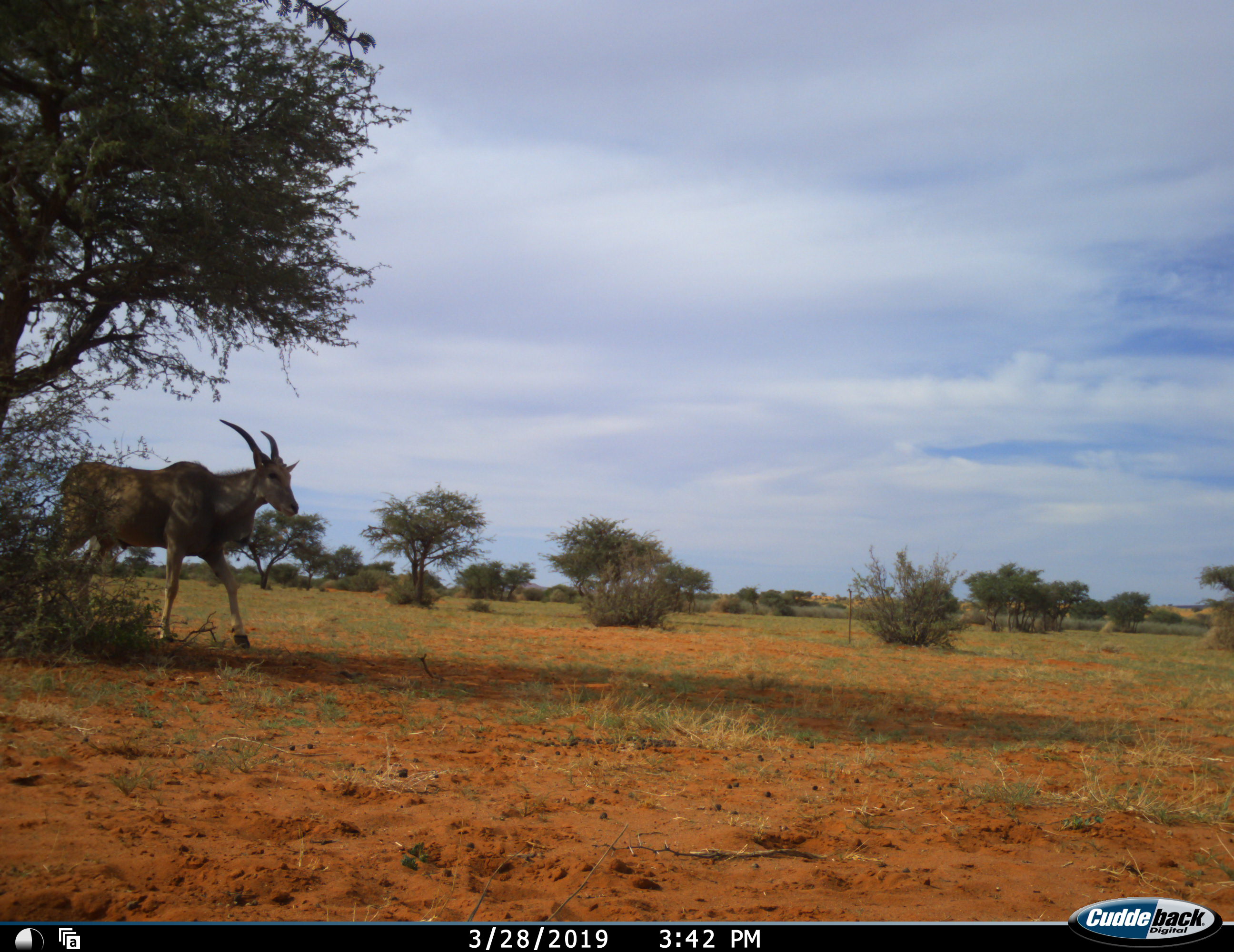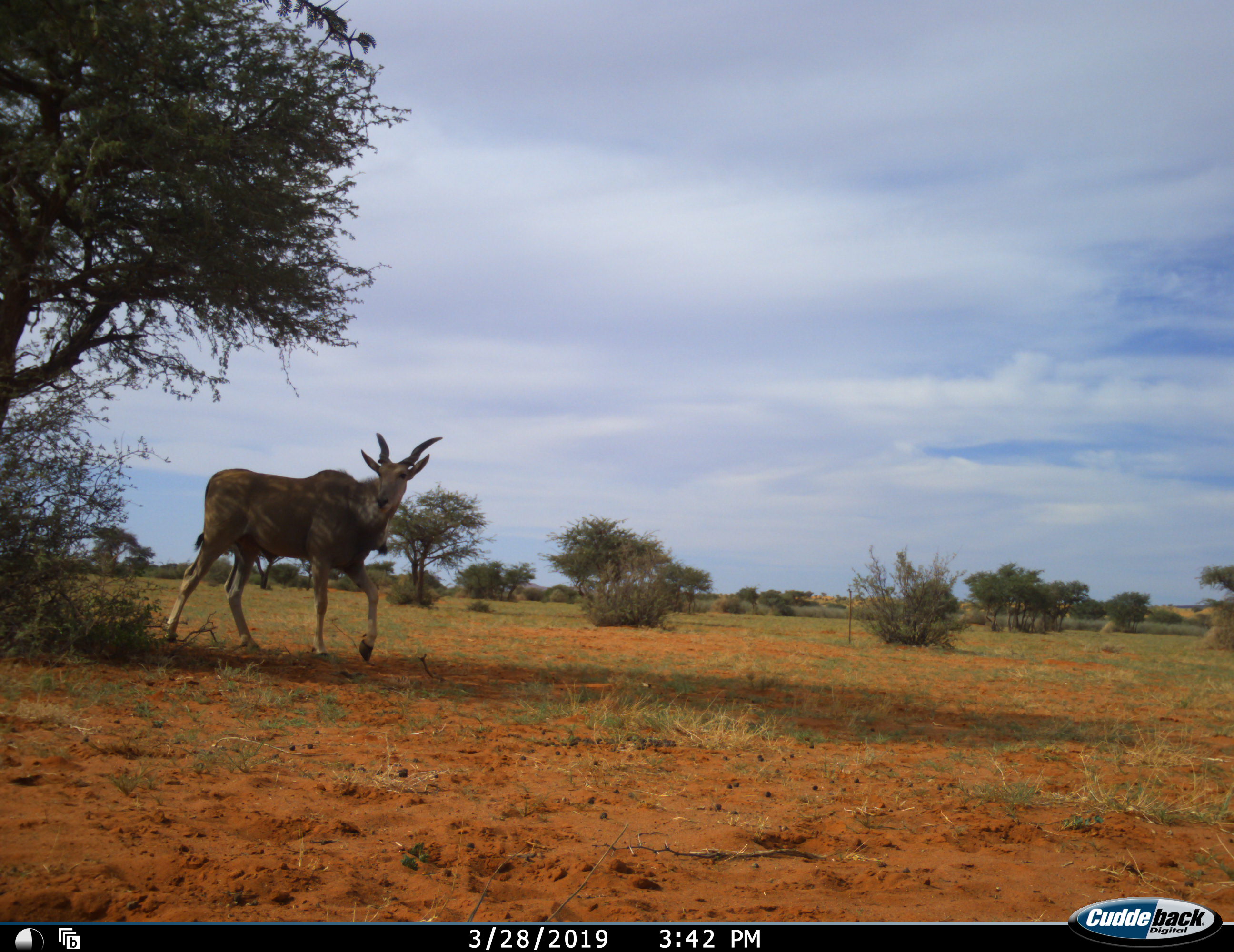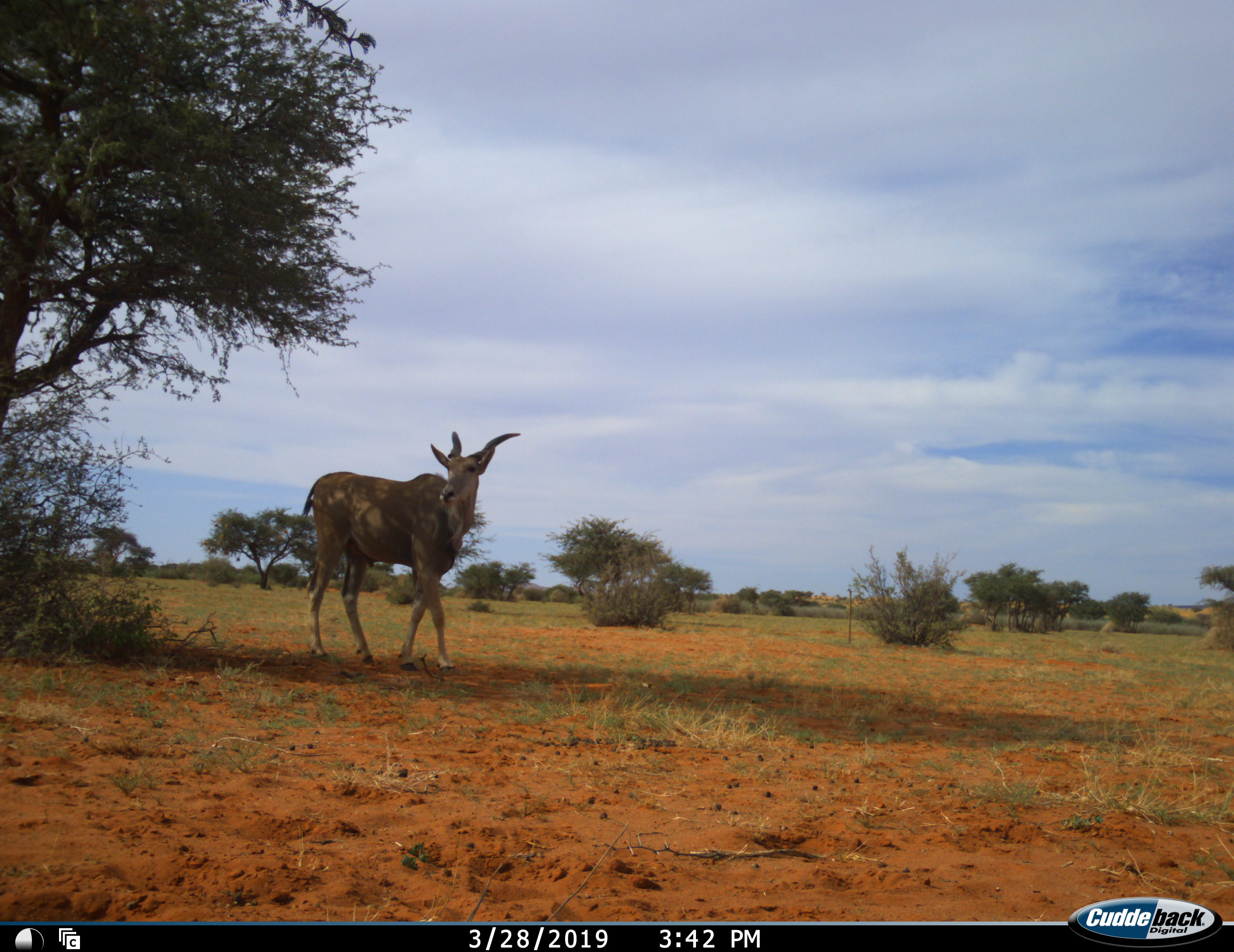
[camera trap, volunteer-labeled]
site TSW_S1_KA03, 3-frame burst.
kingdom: Animalia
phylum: Chordata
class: Mammalia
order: Artiodactyla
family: Bovidae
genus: Tragelaphus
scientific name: Tragelaphus oryx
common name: eland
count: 1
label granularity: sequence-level